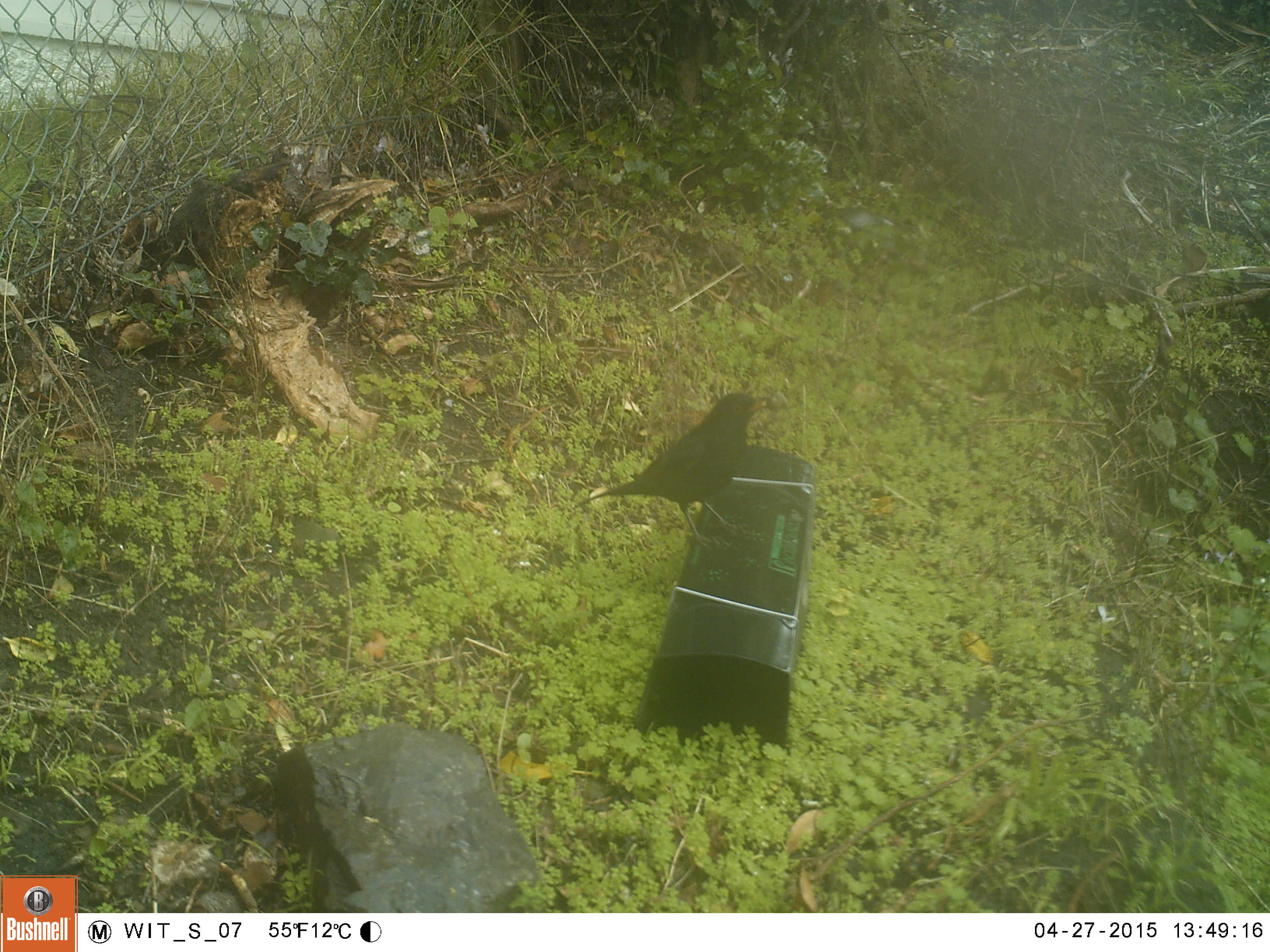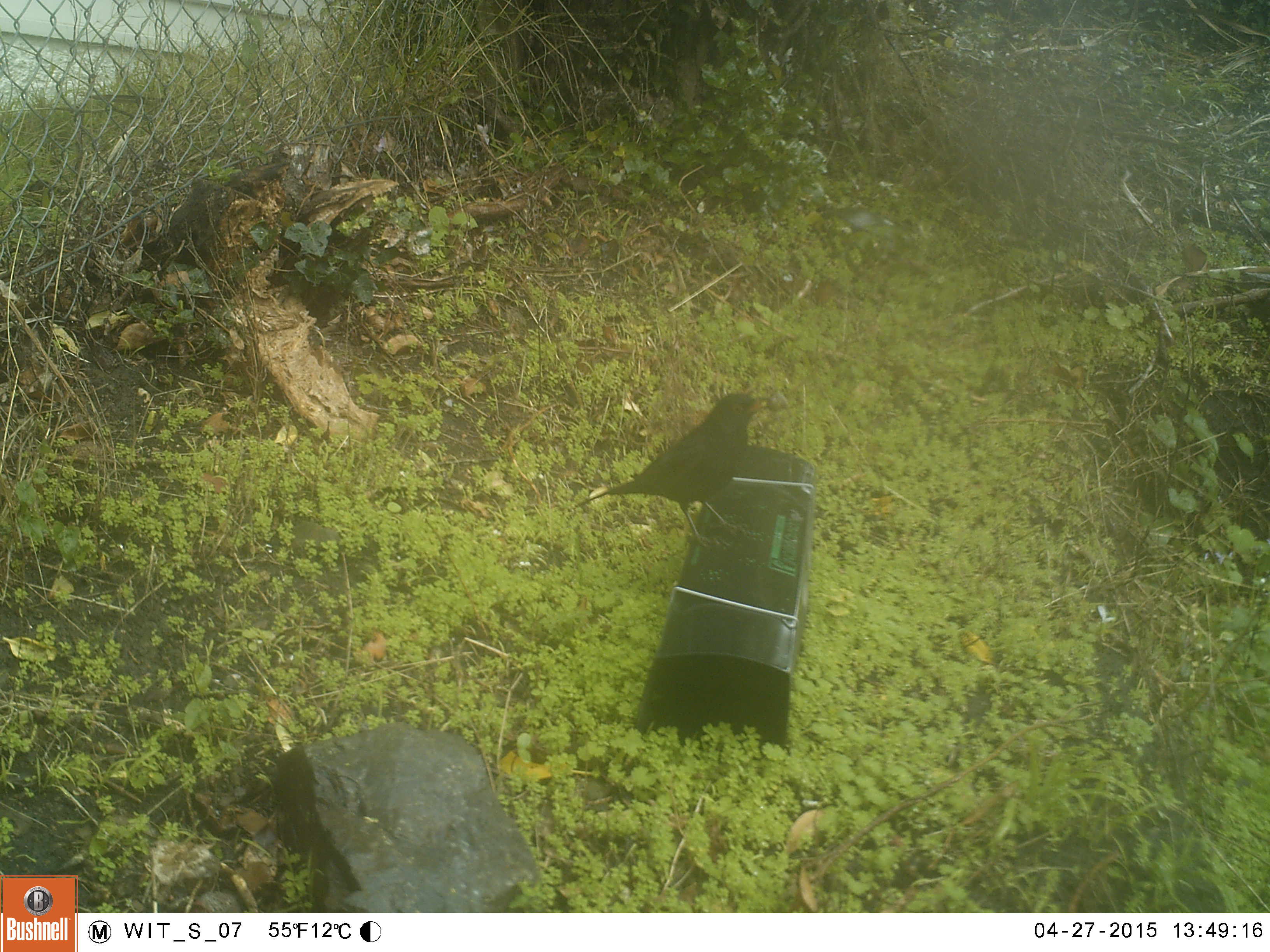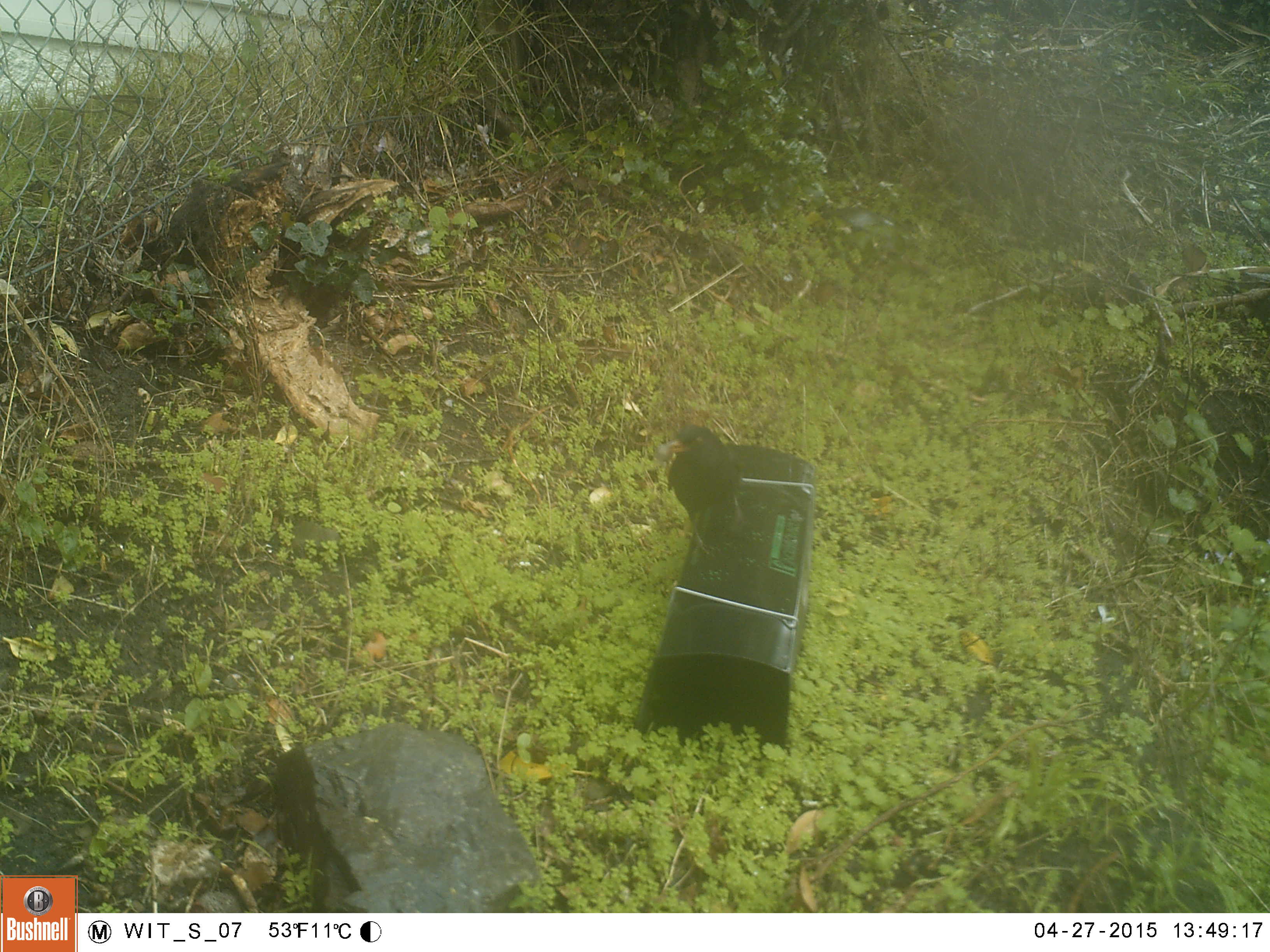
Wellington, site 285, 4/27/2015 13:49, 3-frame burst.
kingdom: Animalia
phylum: Chordata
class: Aves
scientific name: Aves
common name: bird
Bird (Aves).